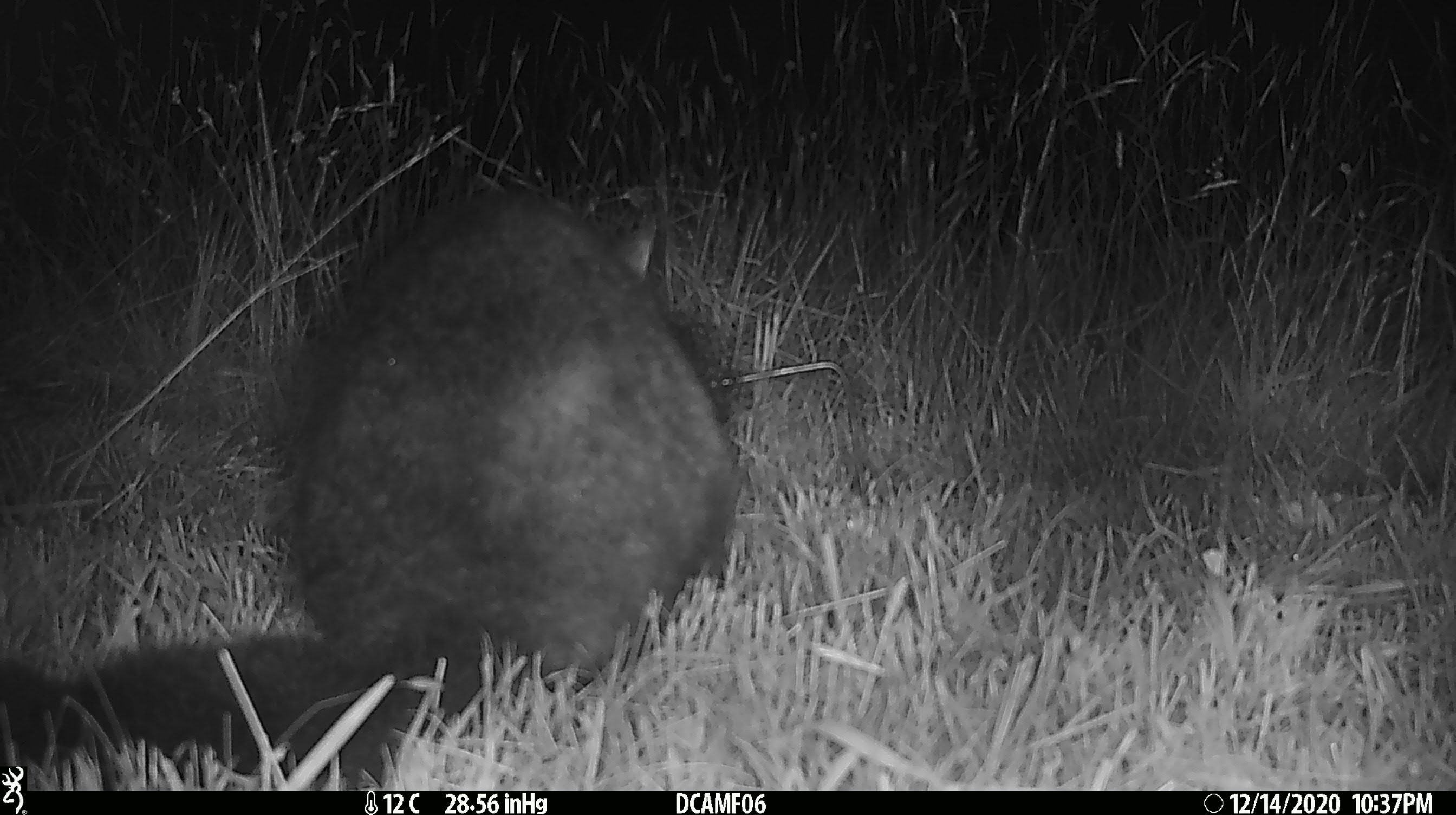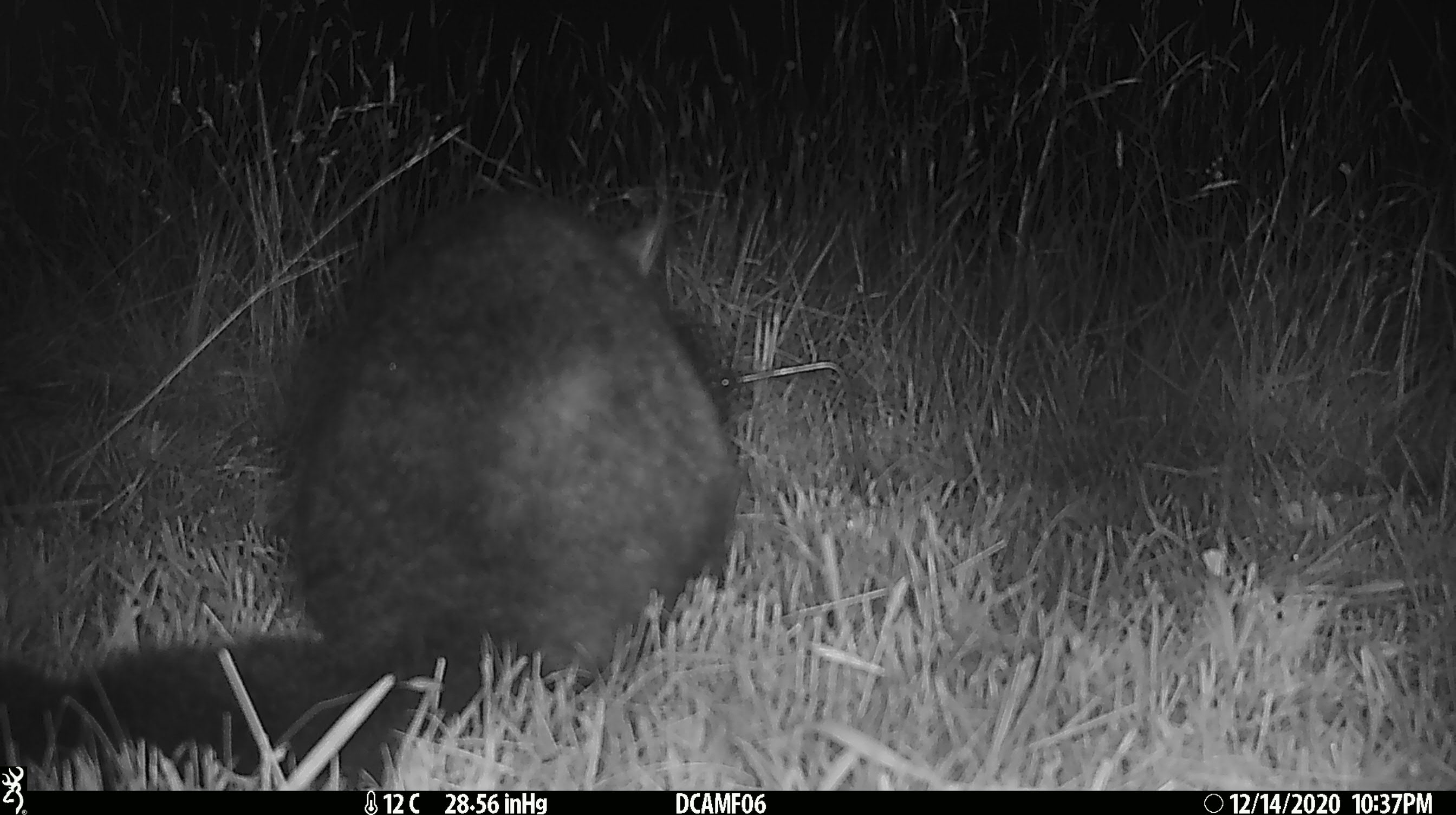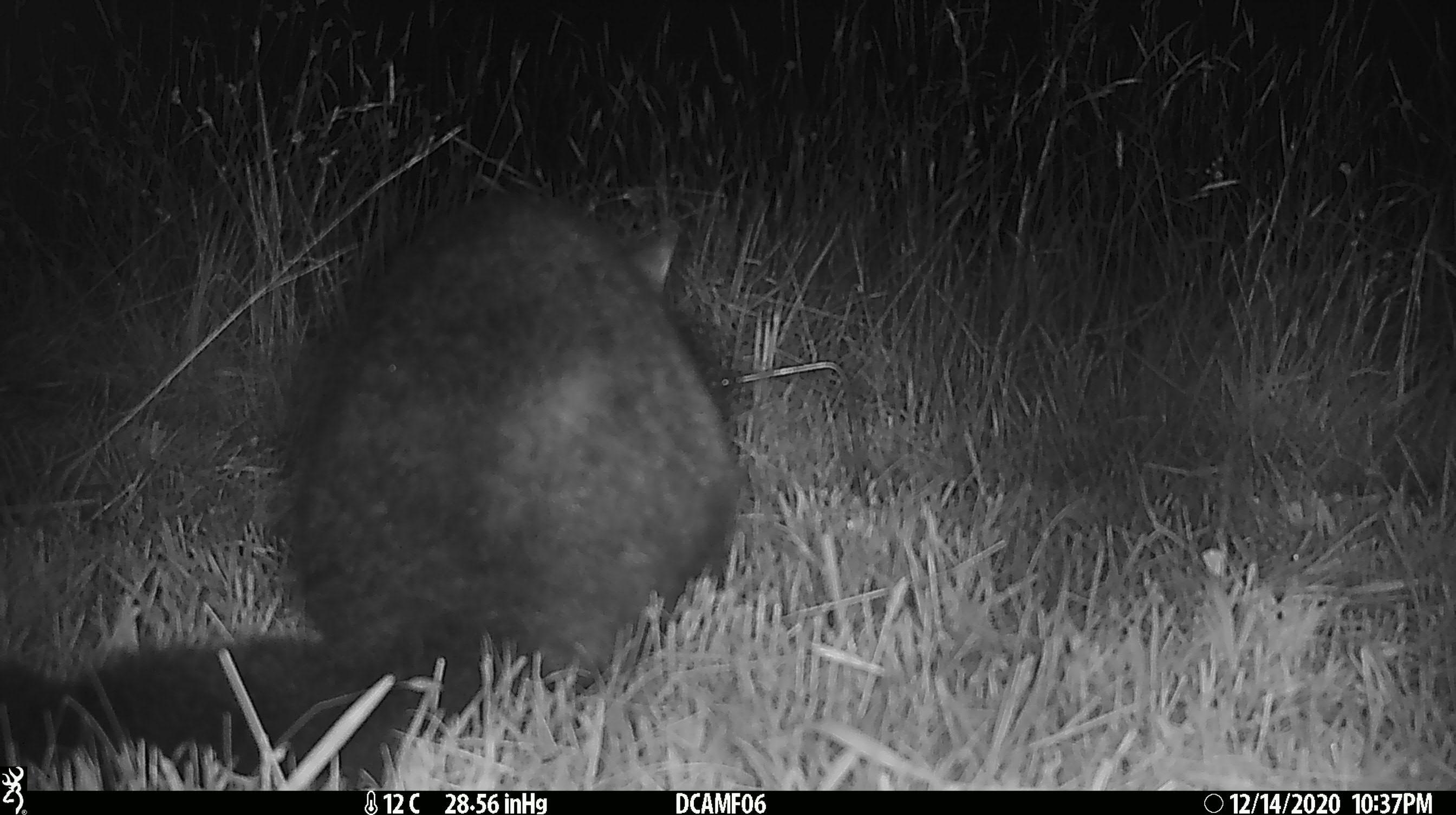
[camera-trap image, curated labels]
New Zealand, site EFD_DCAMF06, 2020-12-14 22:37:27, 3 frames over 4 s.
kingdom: Animalia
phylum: Chordata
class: Mammalia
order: Diprotodontia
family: Phalangeridae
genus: Trichosurus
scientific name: Trichosurus vulpecula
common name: common brushtail possum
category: possum